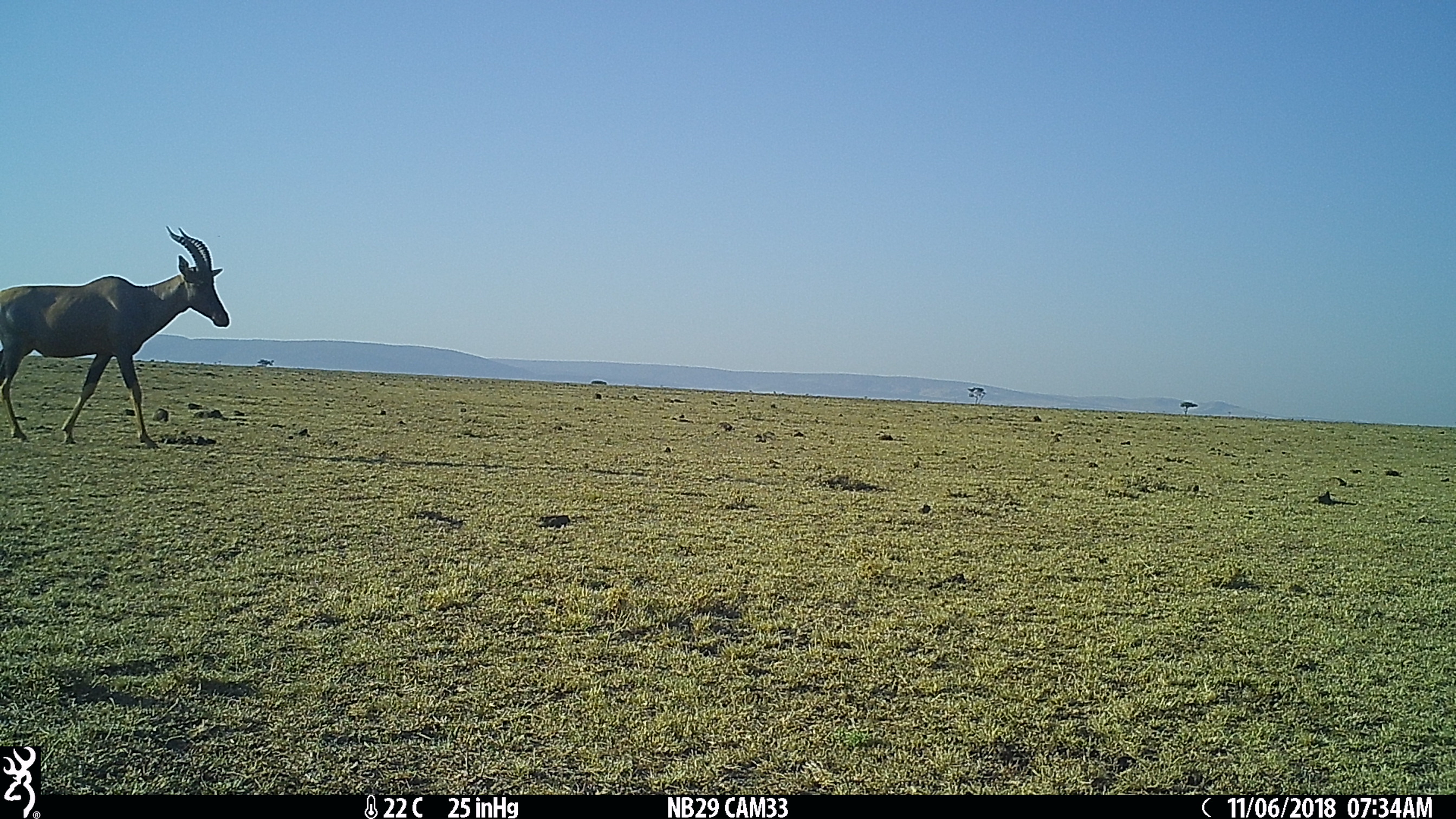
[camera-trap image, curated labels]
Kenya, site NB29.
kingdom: Animalia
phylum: Chordata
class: Mammalia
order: Artiodactyla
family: Bovidae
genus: Damaliscus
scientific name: Damaliscus lunatus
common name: topi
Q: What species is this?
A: Topi (Damaliscus lunatus).